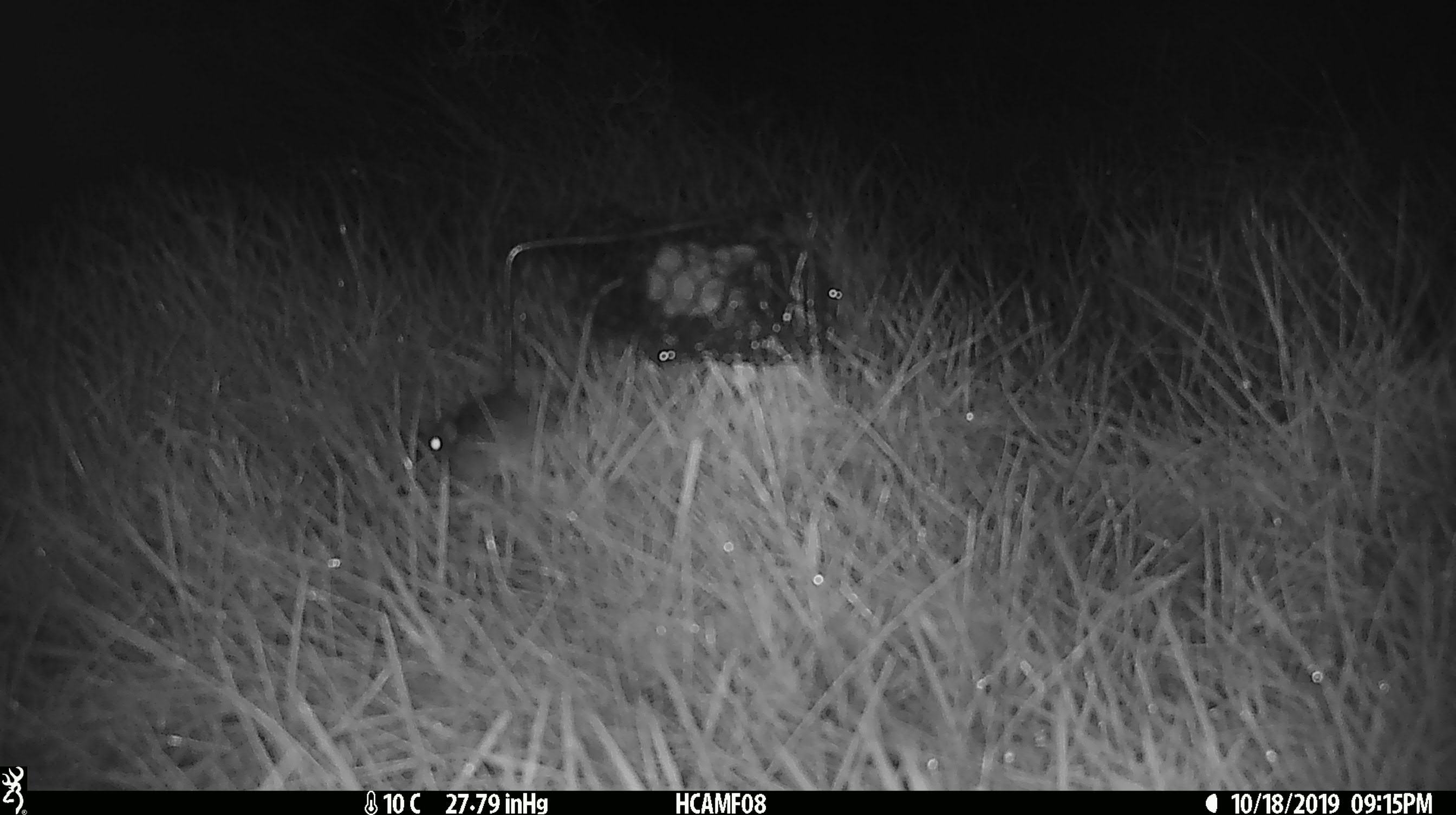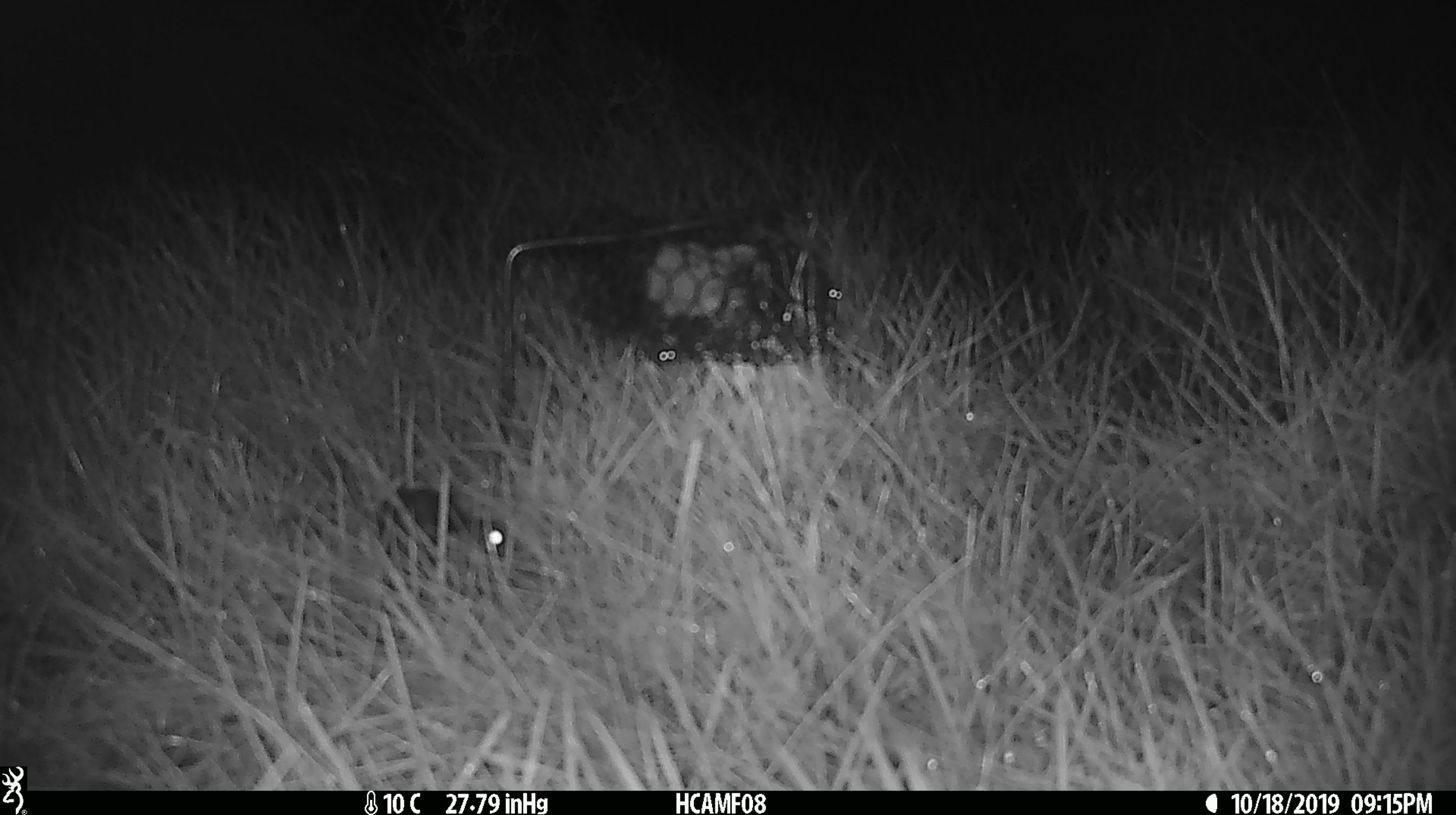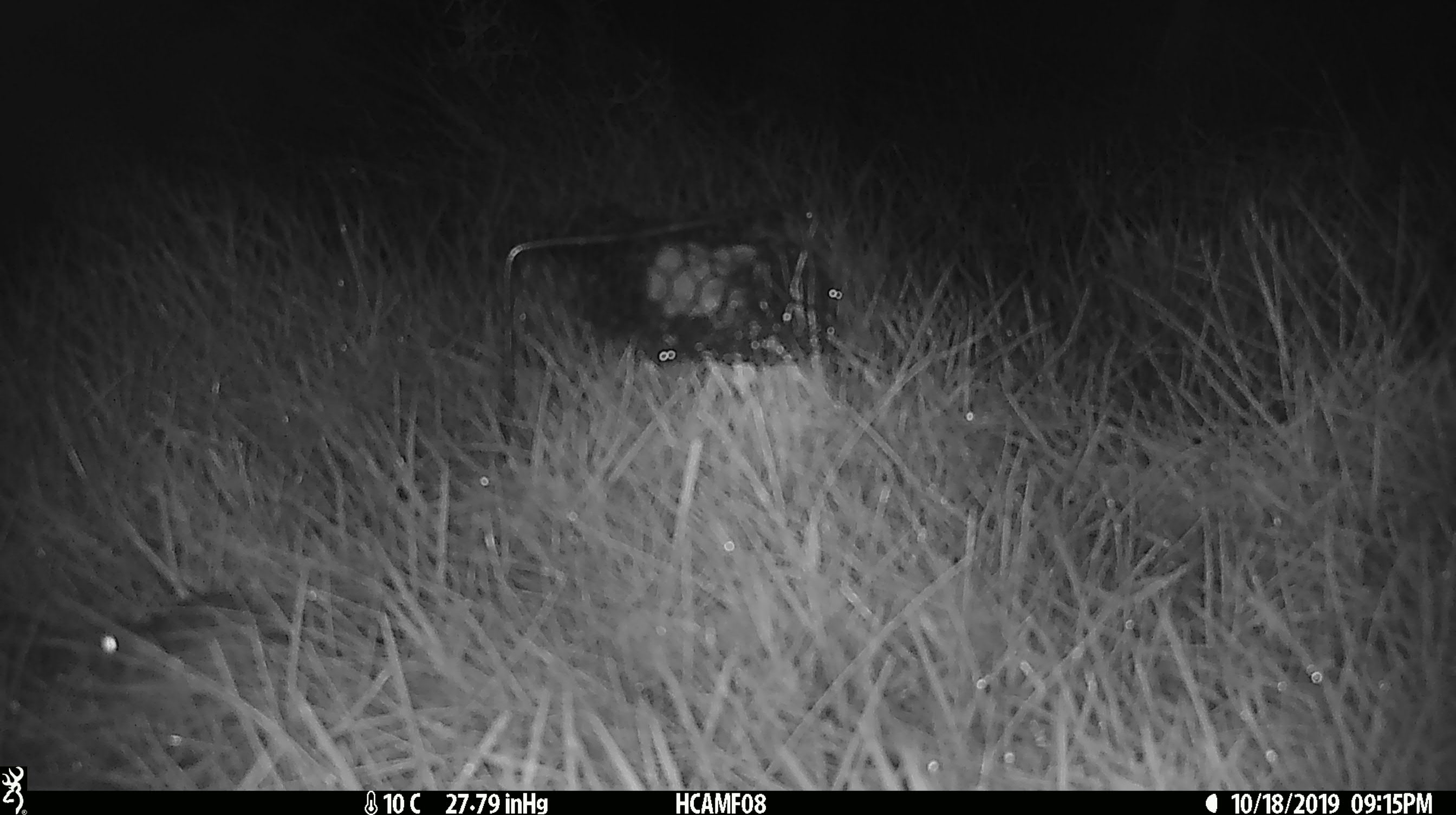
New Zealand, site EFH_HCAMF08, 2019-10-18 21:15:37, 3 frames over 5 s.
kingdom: Animalia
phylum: Chordata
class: Mammalia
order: Rodentia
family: Muridae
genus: Mus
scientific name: Mus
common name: mouse